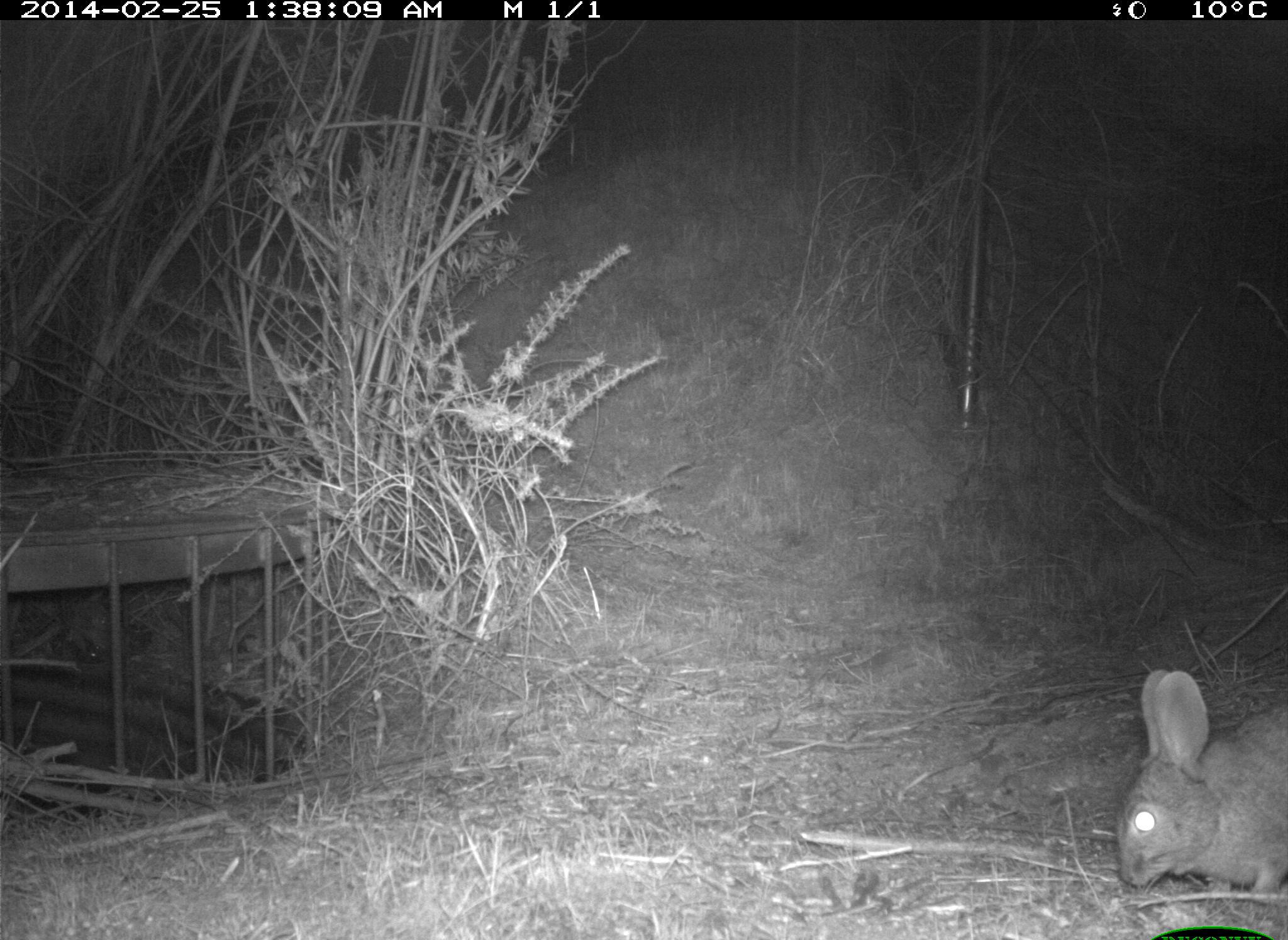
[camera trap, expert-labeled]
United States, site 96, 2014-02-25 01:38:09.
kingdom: Animalia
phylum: Chordata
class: Mammalia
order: Lagomorpha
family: Leporidae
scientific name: Leporidae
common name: rabbits and hares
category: rabbit